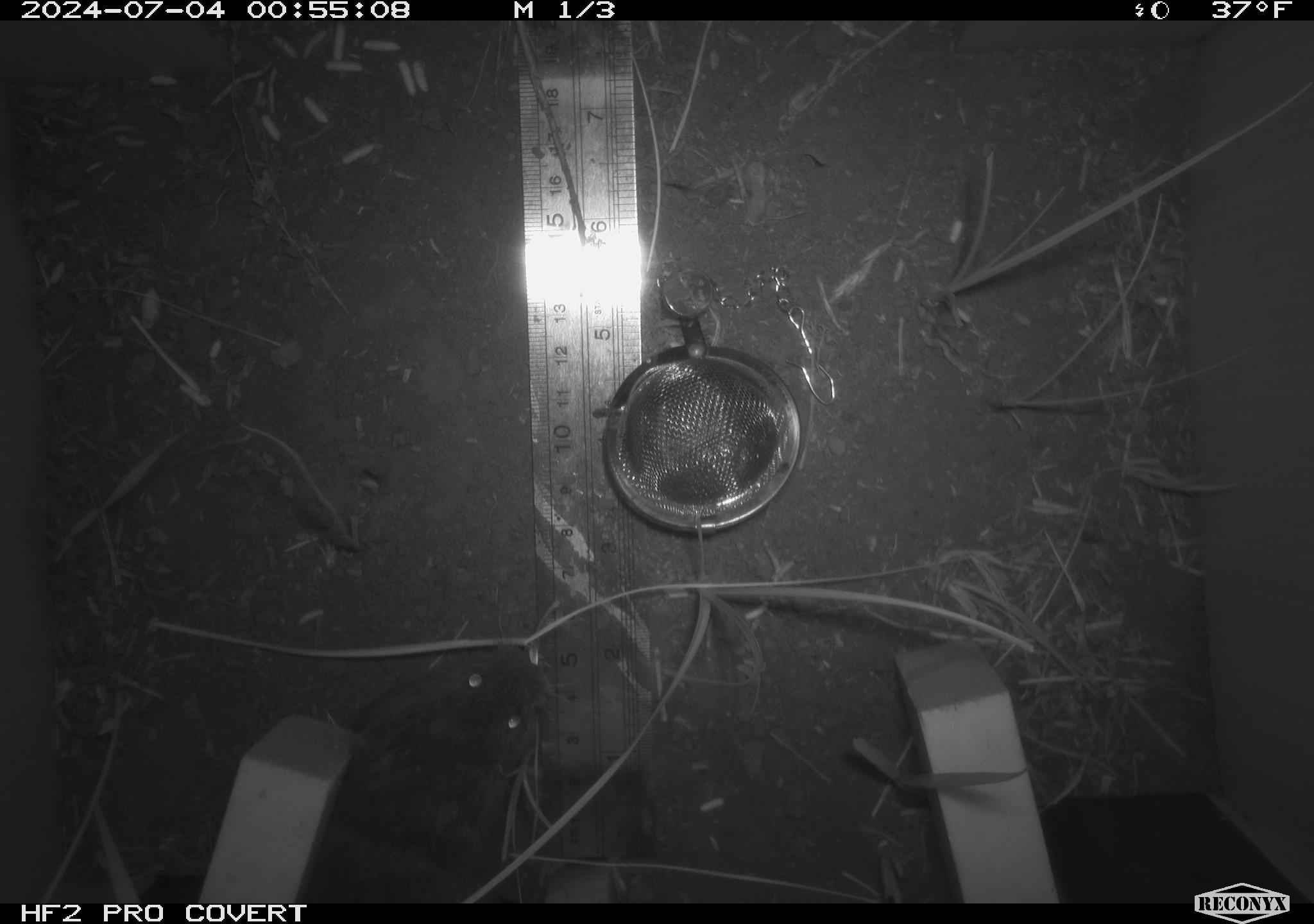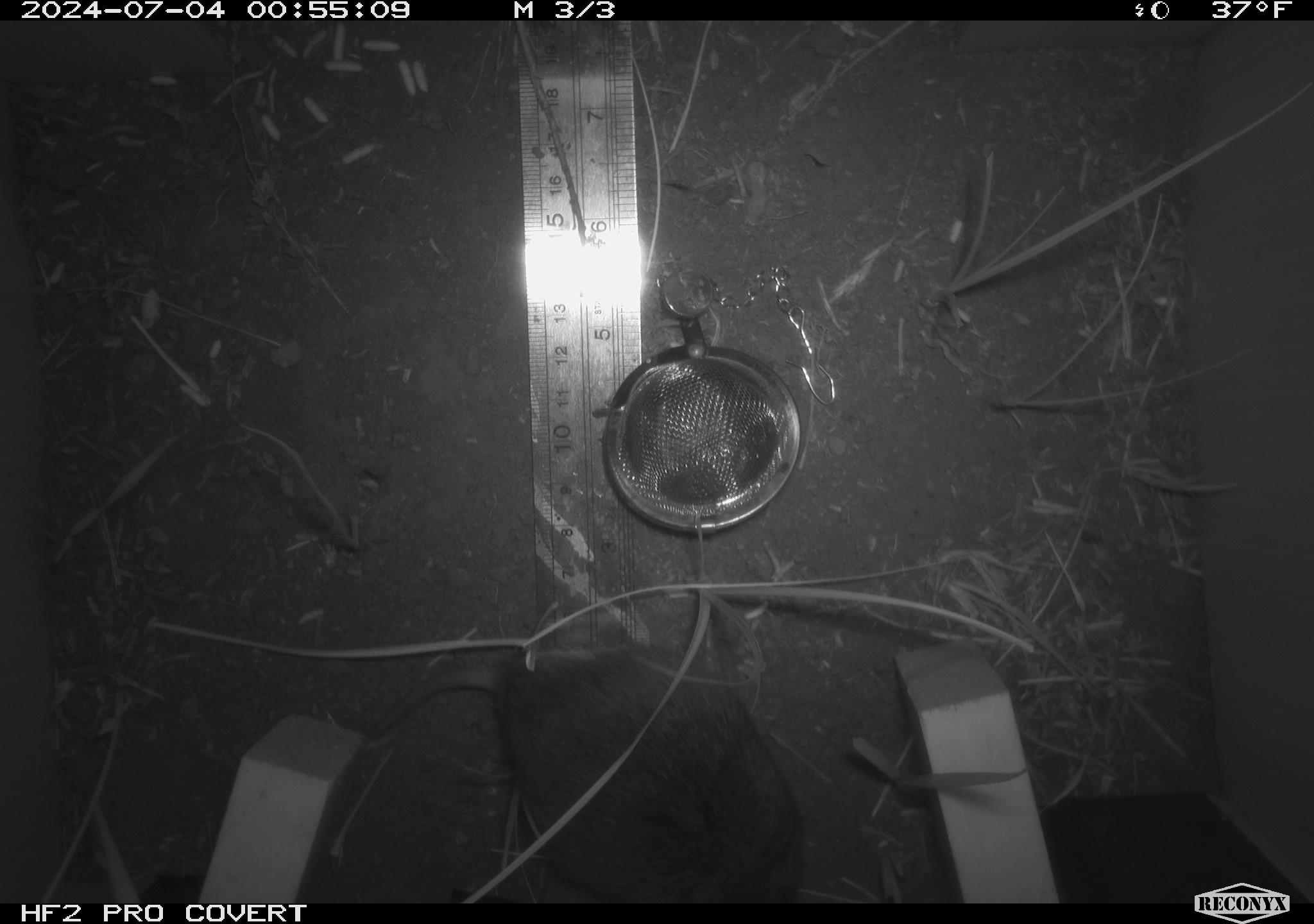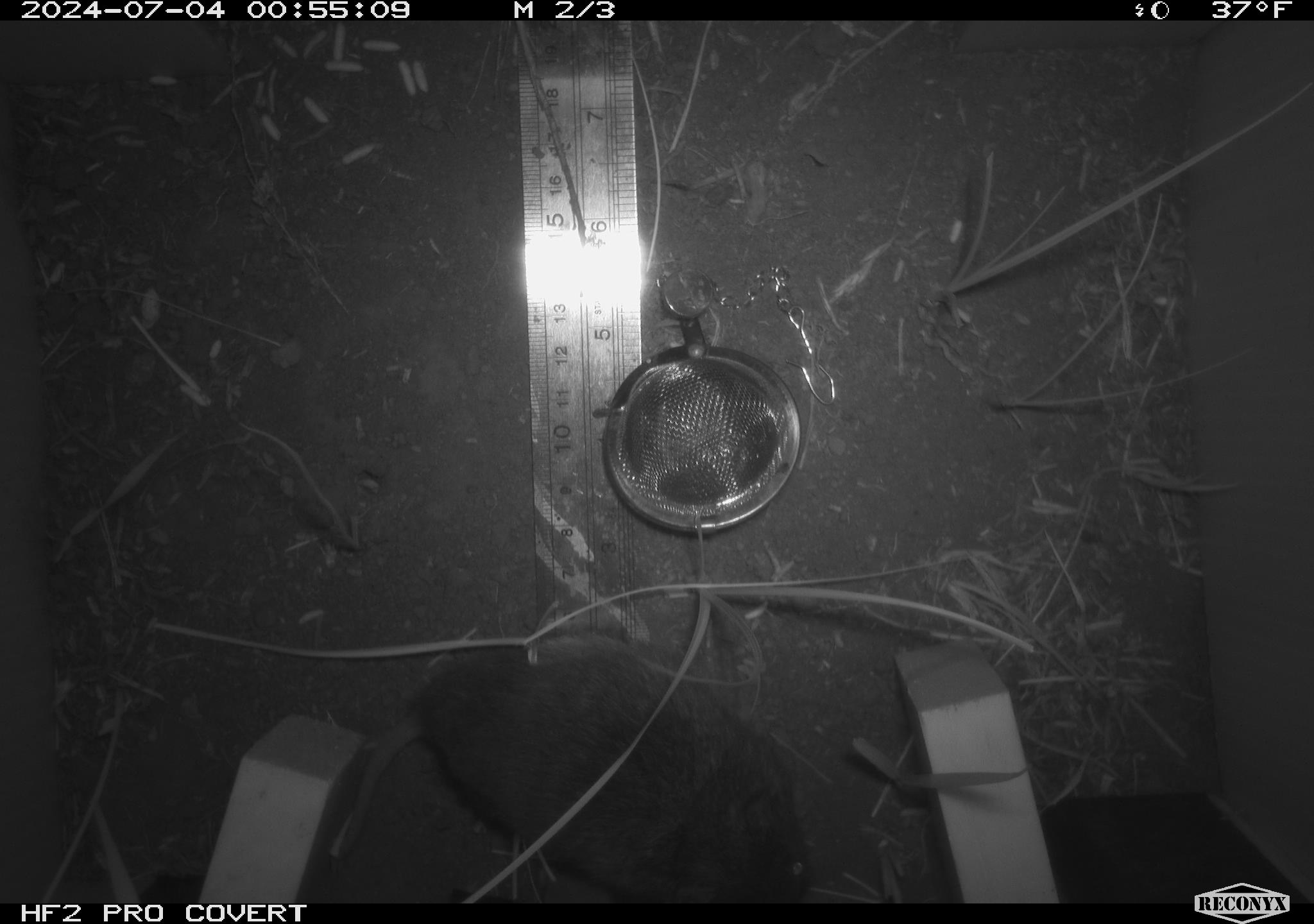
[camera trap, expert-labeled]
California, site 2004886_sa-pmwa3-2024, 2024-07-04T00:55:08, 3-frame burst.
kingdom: Animalia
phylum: Chordata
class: Mammalia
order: Rodentia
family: Cricetidae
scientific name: Arvicolinae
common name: voles, lemmings, and muskrats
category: arvicolinae subfamily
Arvicolinae subfamily (voles, lemmings, and muskrats) (Arvicolinae).